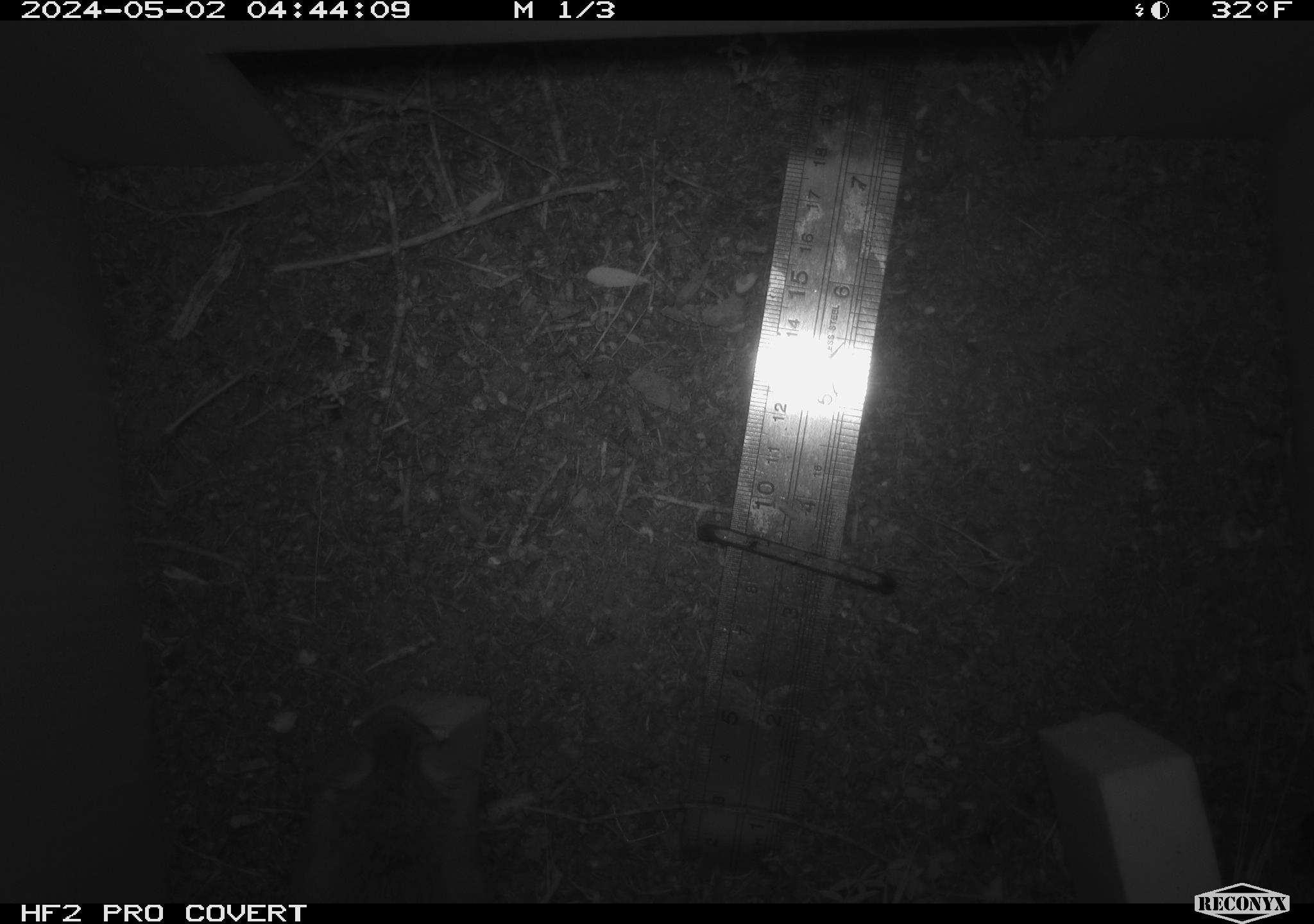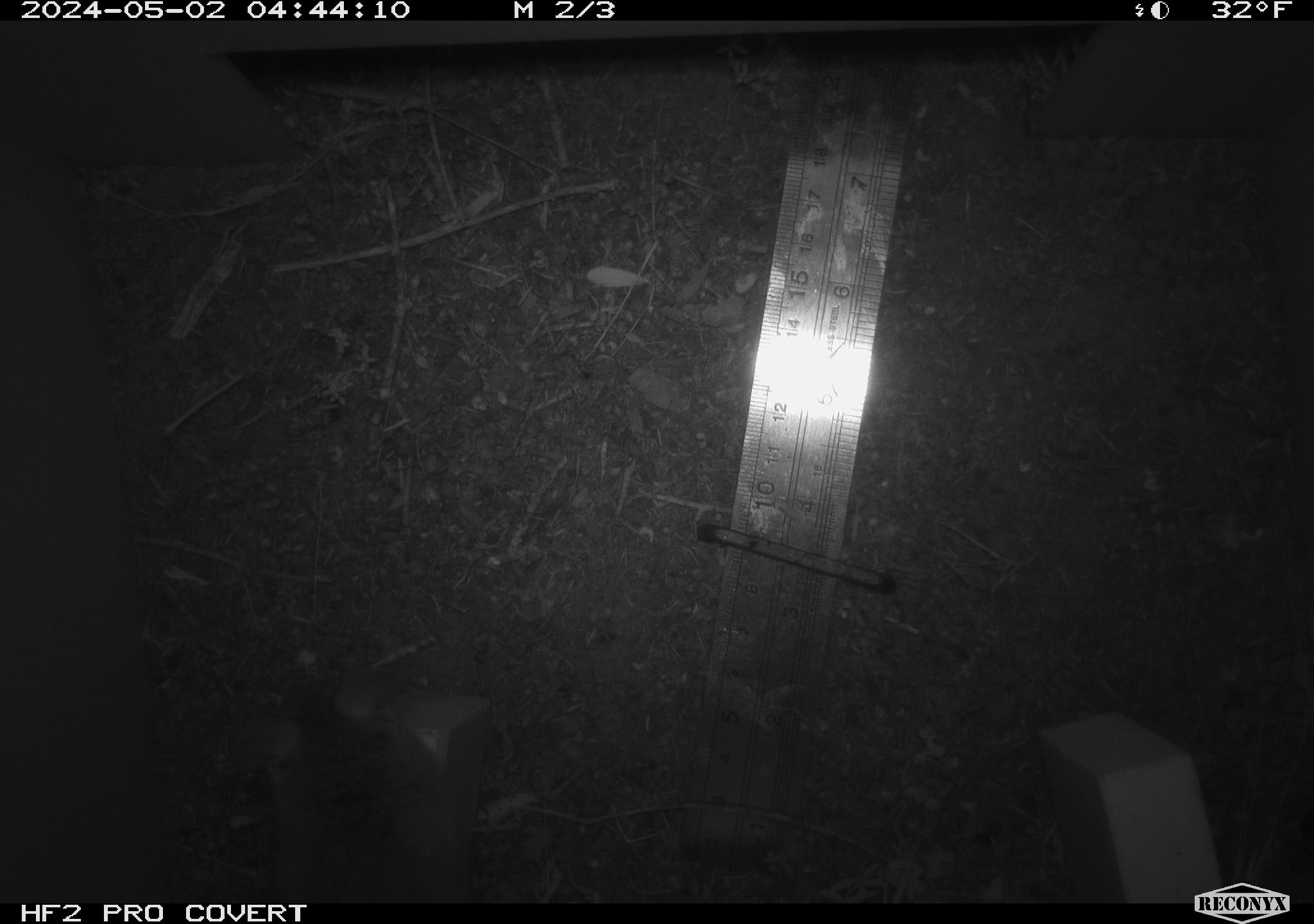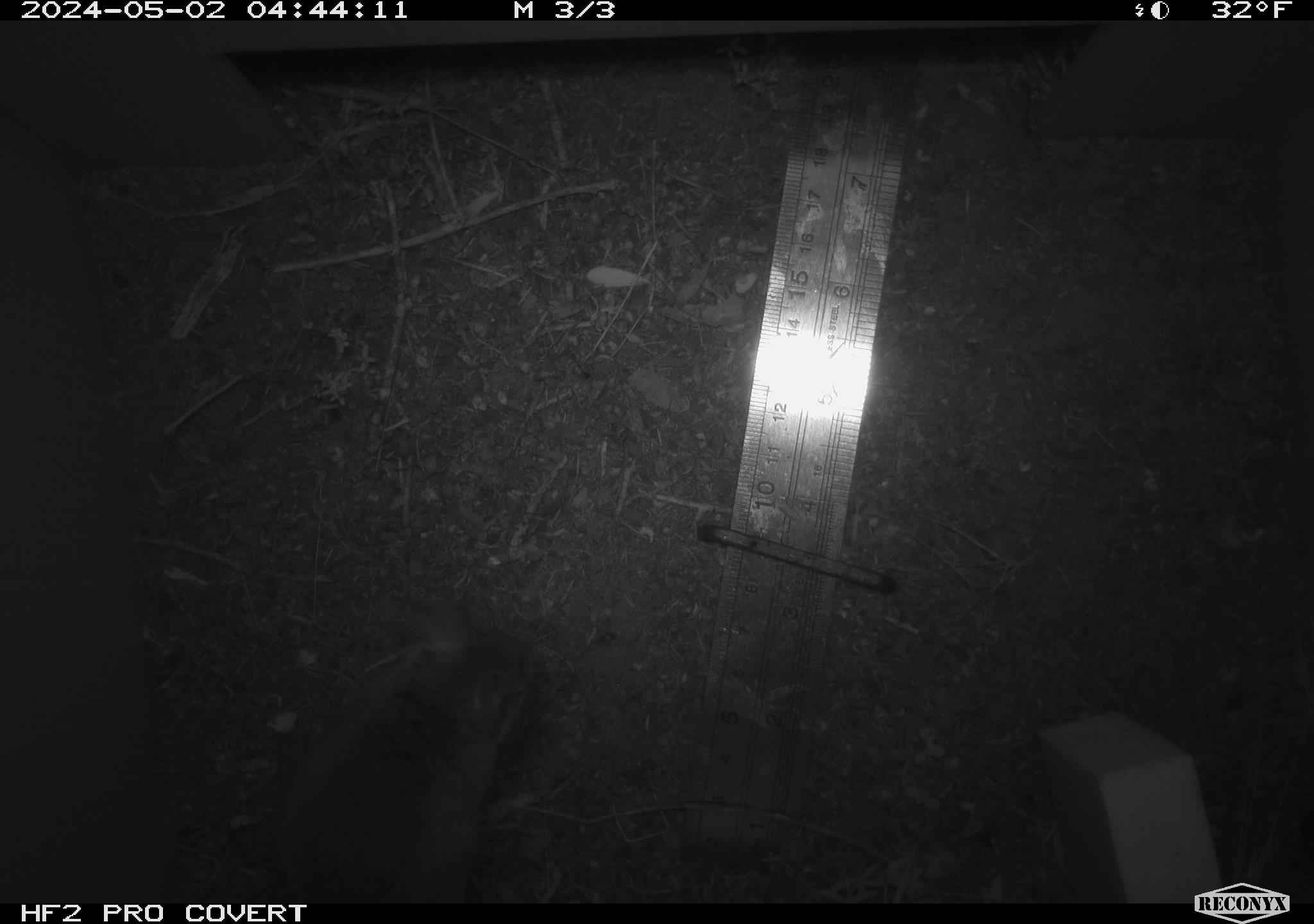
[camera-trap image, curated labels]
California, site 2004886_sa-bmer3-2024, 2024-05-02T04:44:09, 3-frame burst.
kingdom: Animalia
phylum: Chordata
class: Mammalia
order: Rodentia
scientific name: Rodentia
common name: mouse species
Mouse species (Rodentia).